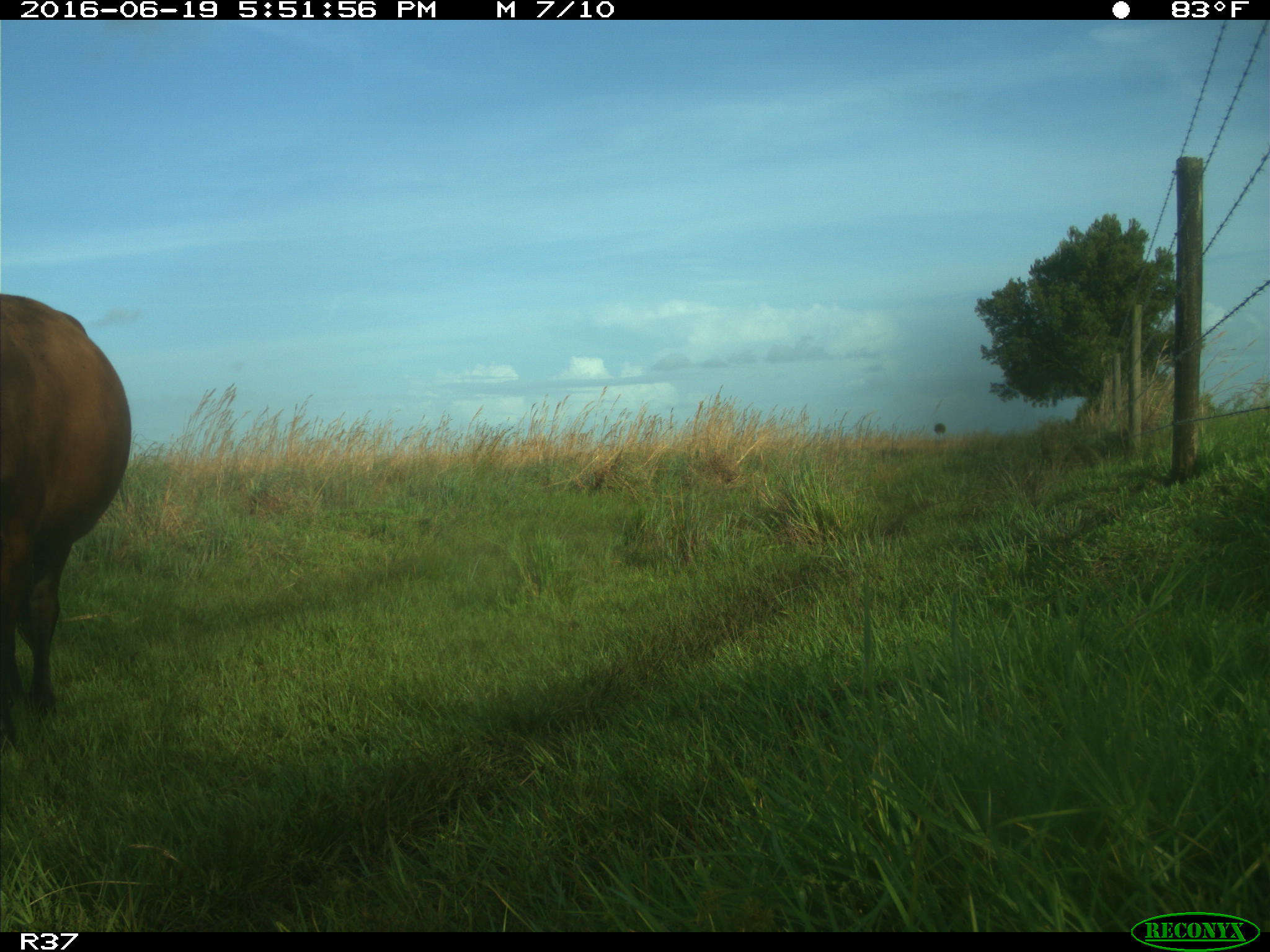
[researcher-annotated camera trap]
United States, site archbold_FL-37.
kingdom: Animalia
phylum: Chordata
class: Mammalia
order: Artiodactyla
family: Bovidae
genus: Bos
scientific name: Bos taurus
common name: domestic cow